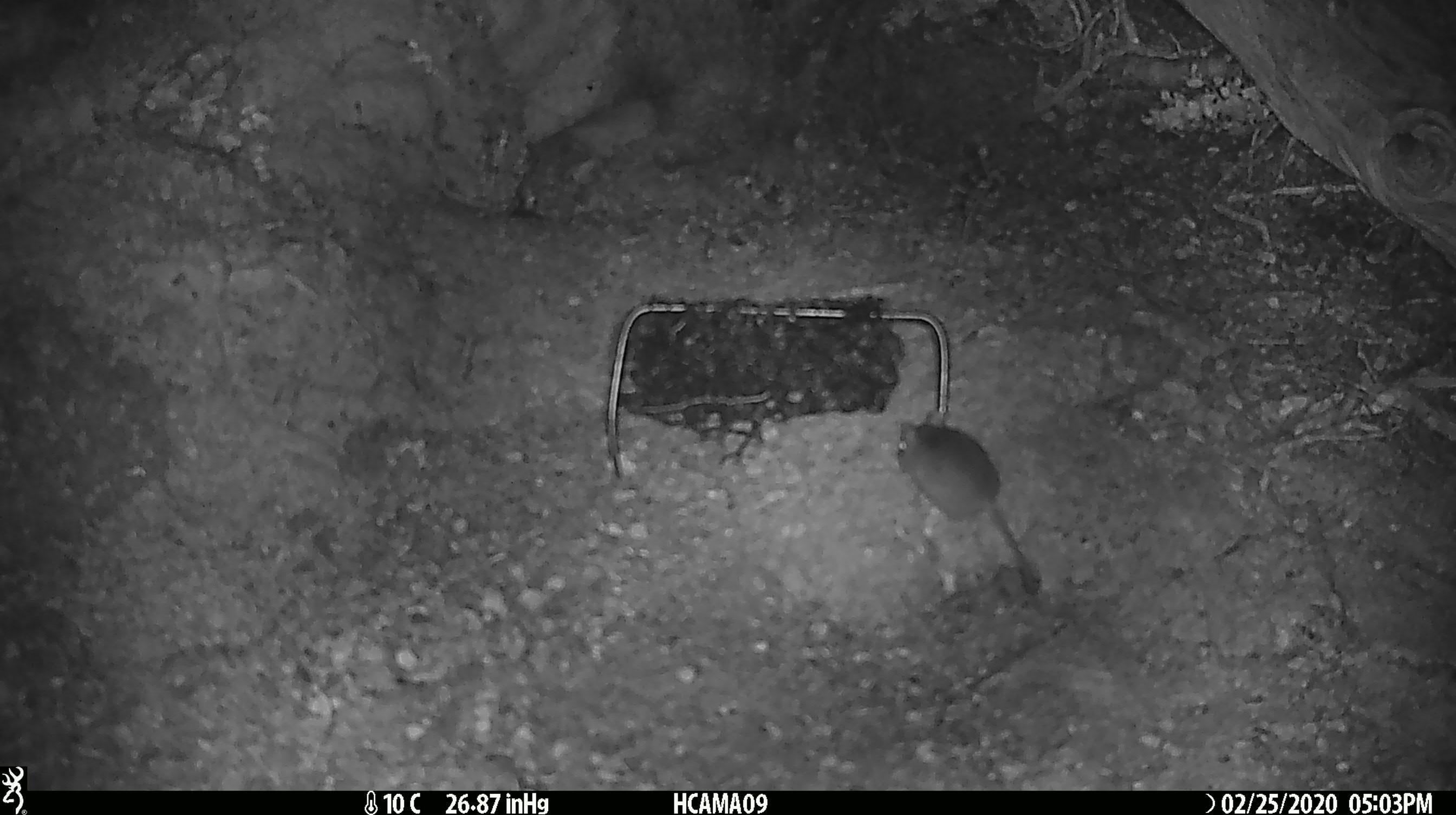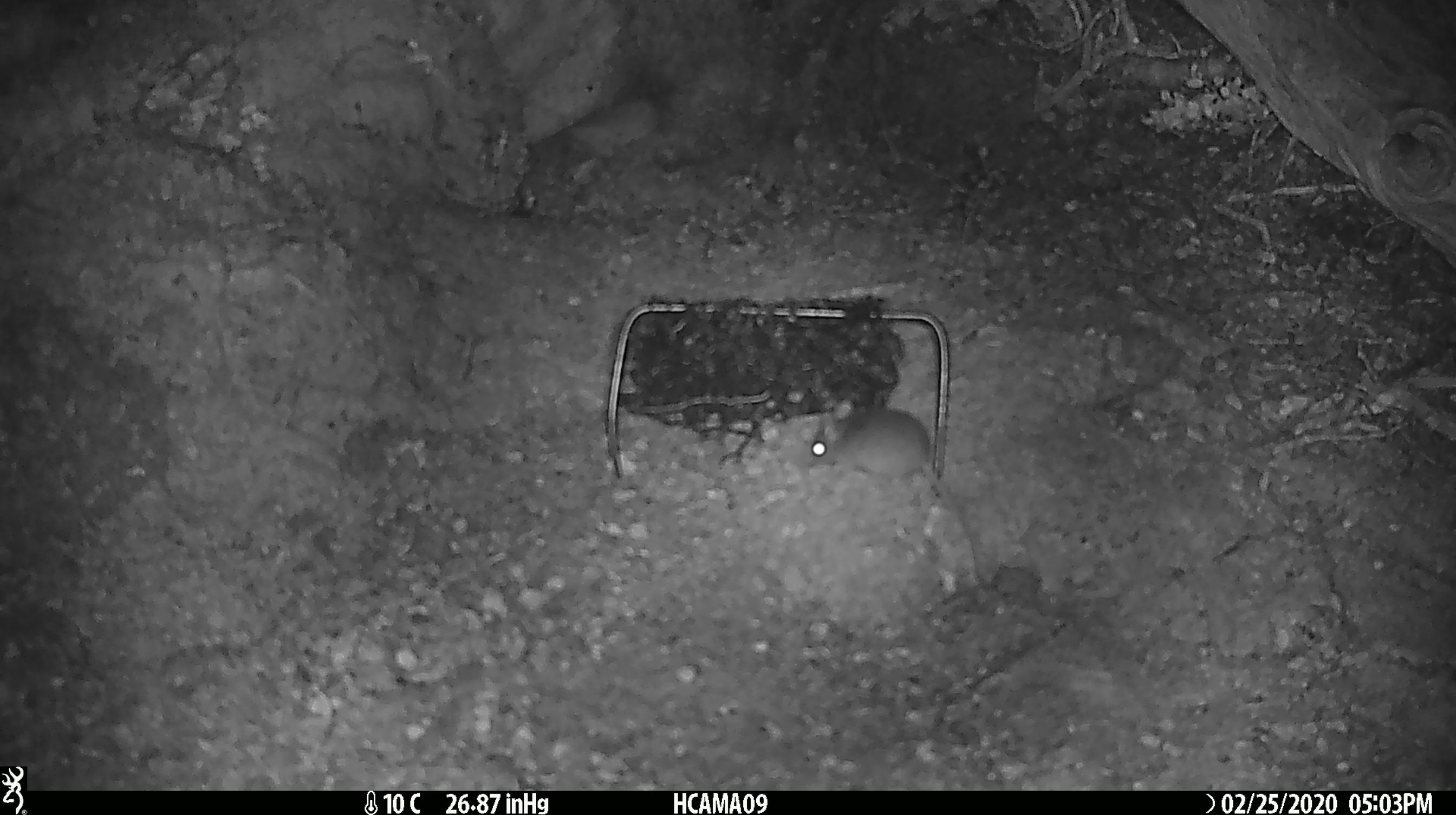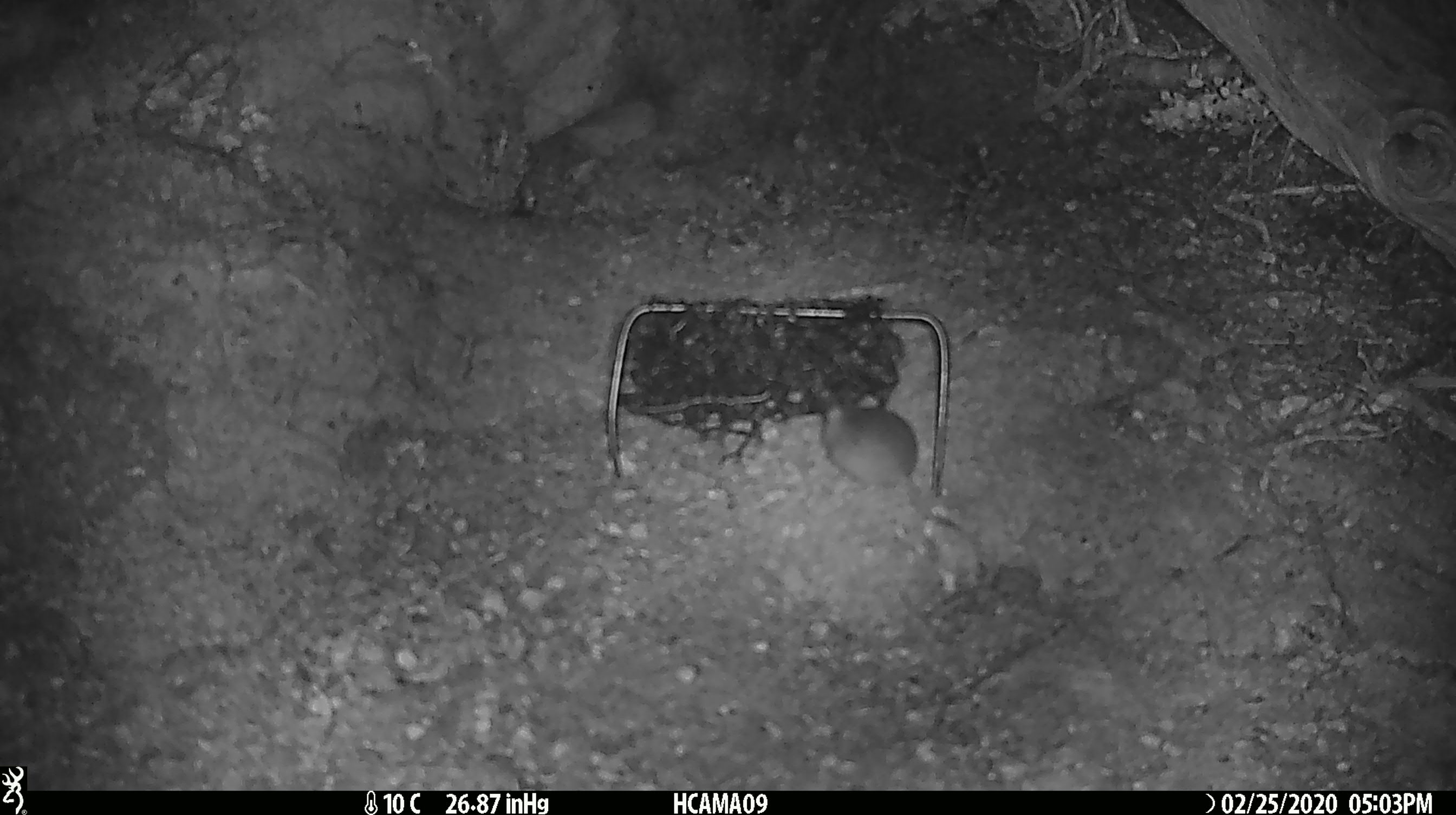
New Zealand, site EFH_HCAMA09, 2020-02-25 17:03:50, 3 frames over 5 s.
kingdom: Animalia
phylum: Chordata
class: Mammalia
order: Rodentia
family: Muridae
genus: Mus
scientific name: Mus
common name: mouse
Mouse (Mus).